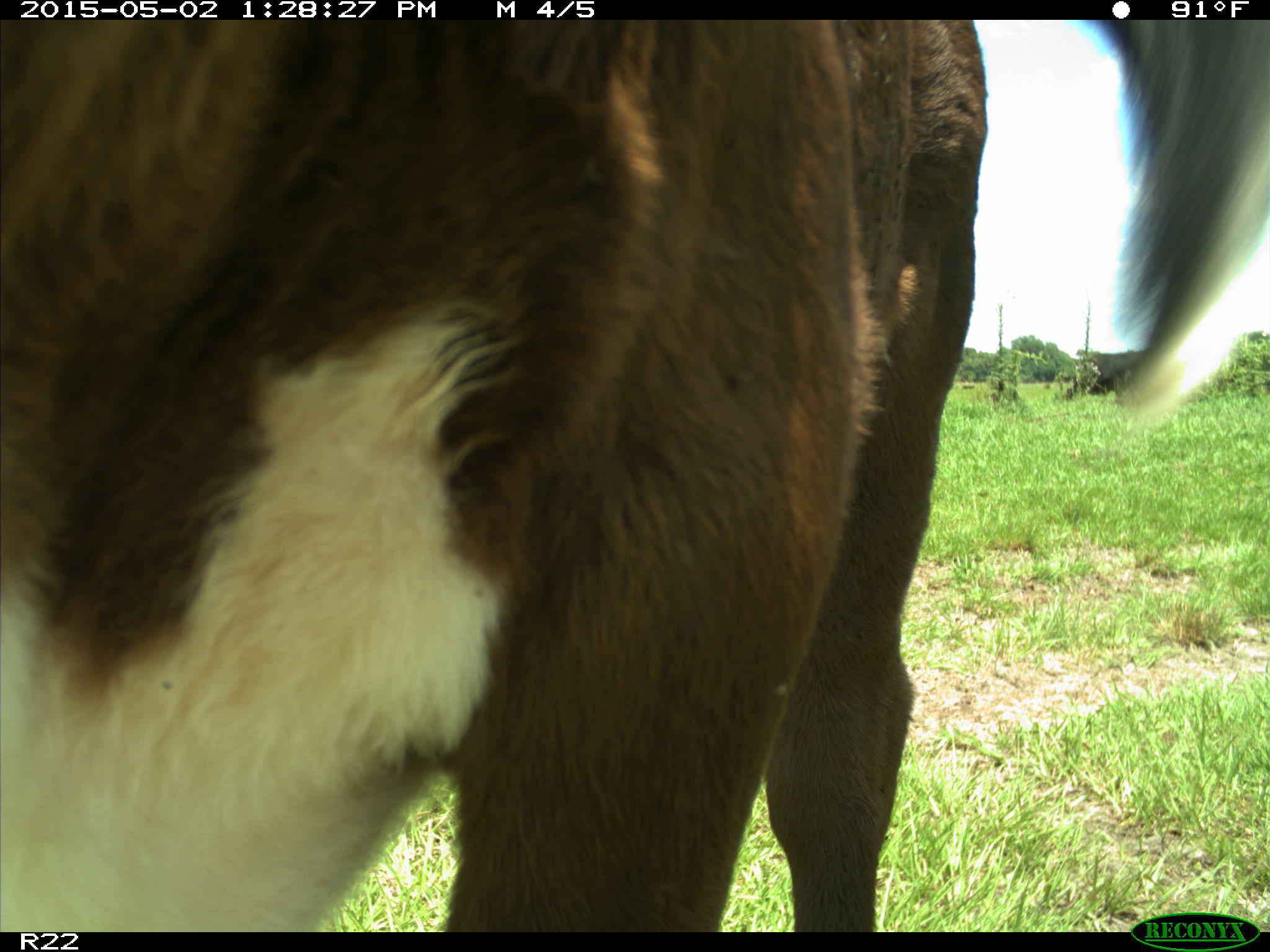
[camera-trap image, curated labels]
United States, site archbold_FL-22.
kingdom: Animalia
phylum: Chordata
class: Mammalia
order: Artiodactyla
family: Bovidae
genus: Bos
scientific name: Bos taurus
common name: domestic cow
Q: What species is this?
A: Bos taurus (domestic cow).